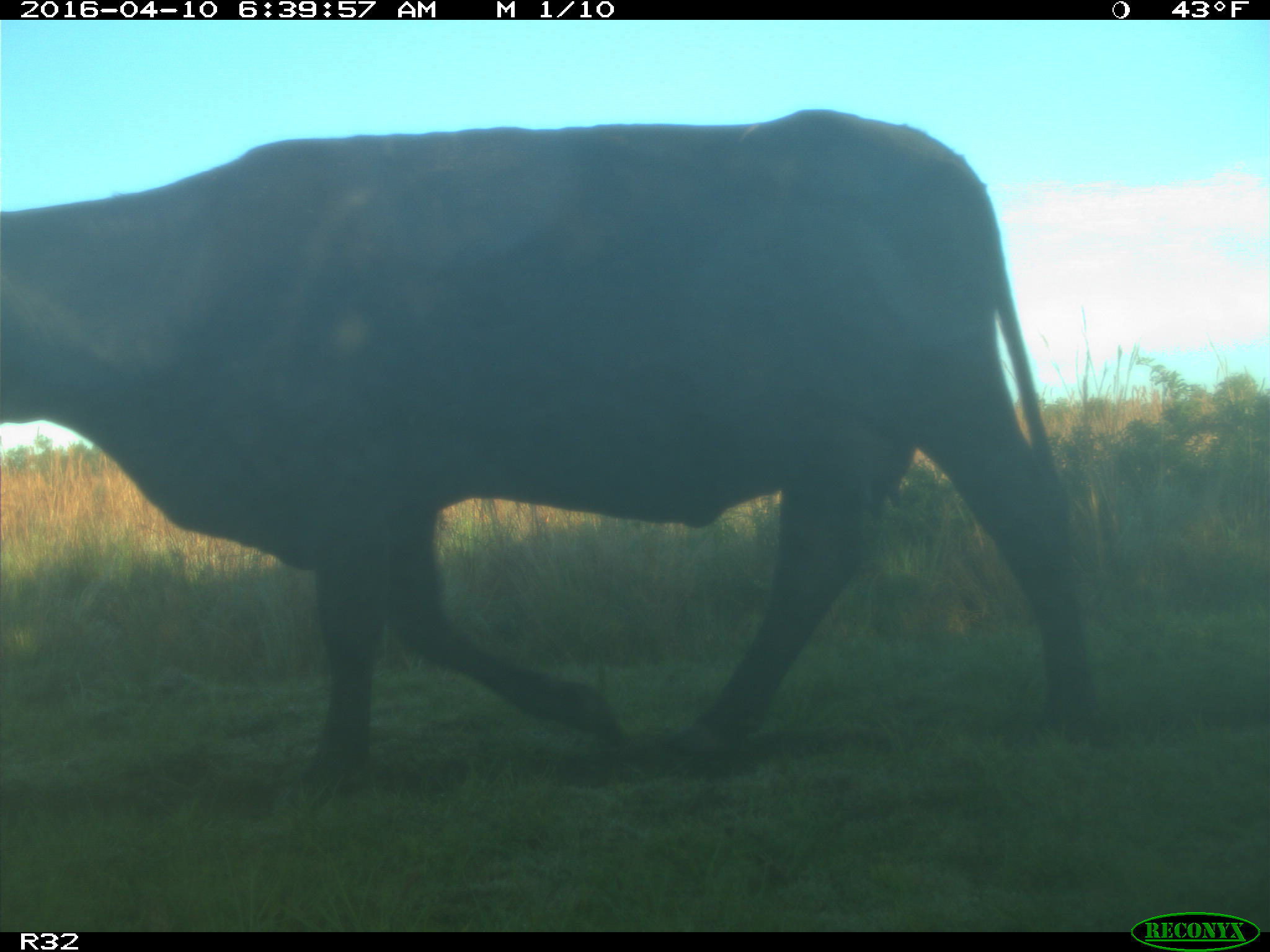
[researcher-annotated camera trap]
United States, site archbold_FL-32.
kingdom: Animalia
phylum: Chordata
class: Mammalia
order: Artiodactyla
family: Bovidae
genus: Bos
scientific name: Bos taurus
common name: domestic cow